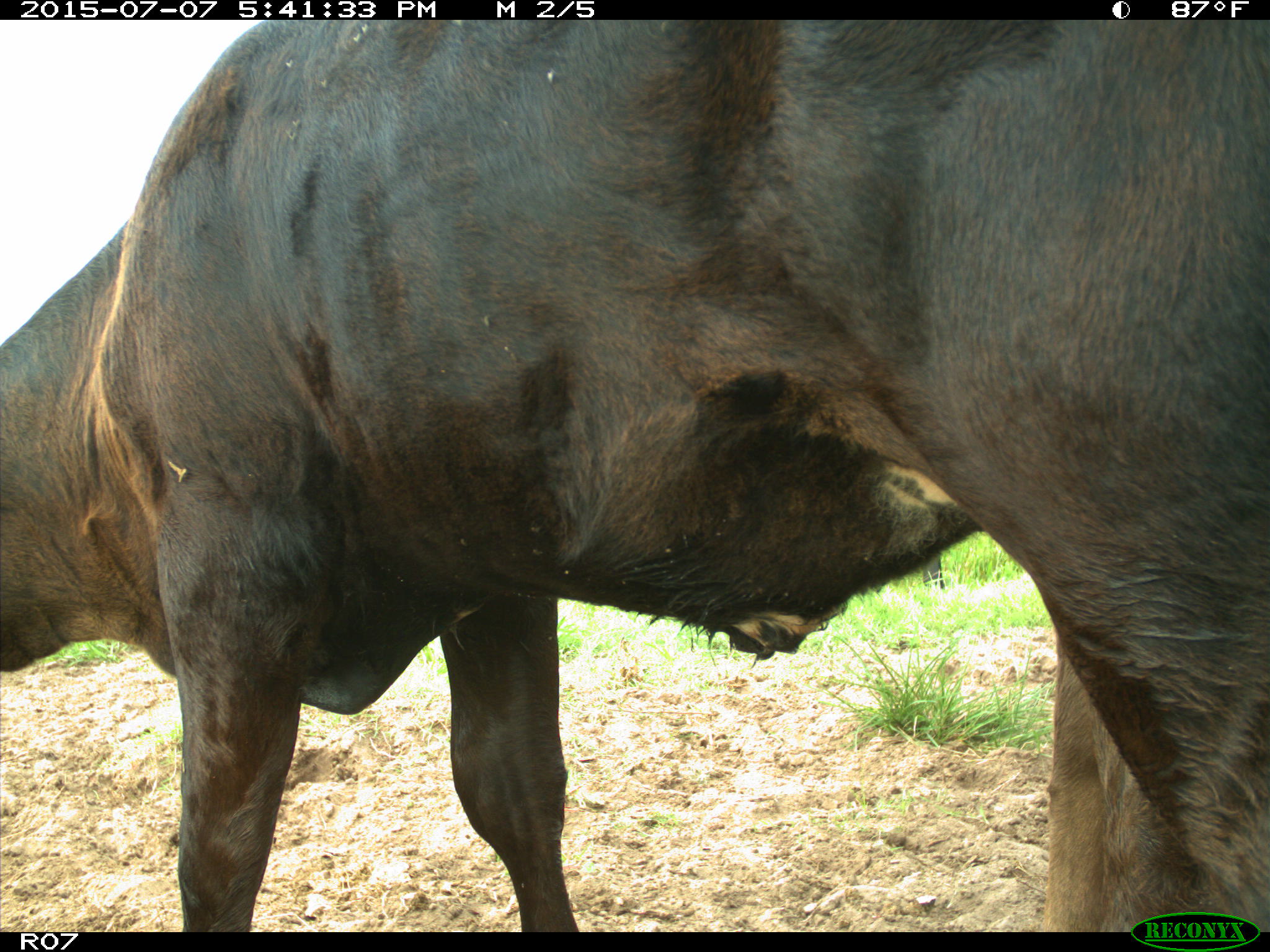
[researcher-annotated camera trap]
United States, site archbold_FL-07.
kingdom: Animalia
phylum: Chordata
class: Mammalia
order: Artiodactyla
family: Bovidae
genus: Bos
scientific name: Bos taurus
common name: domestic cow